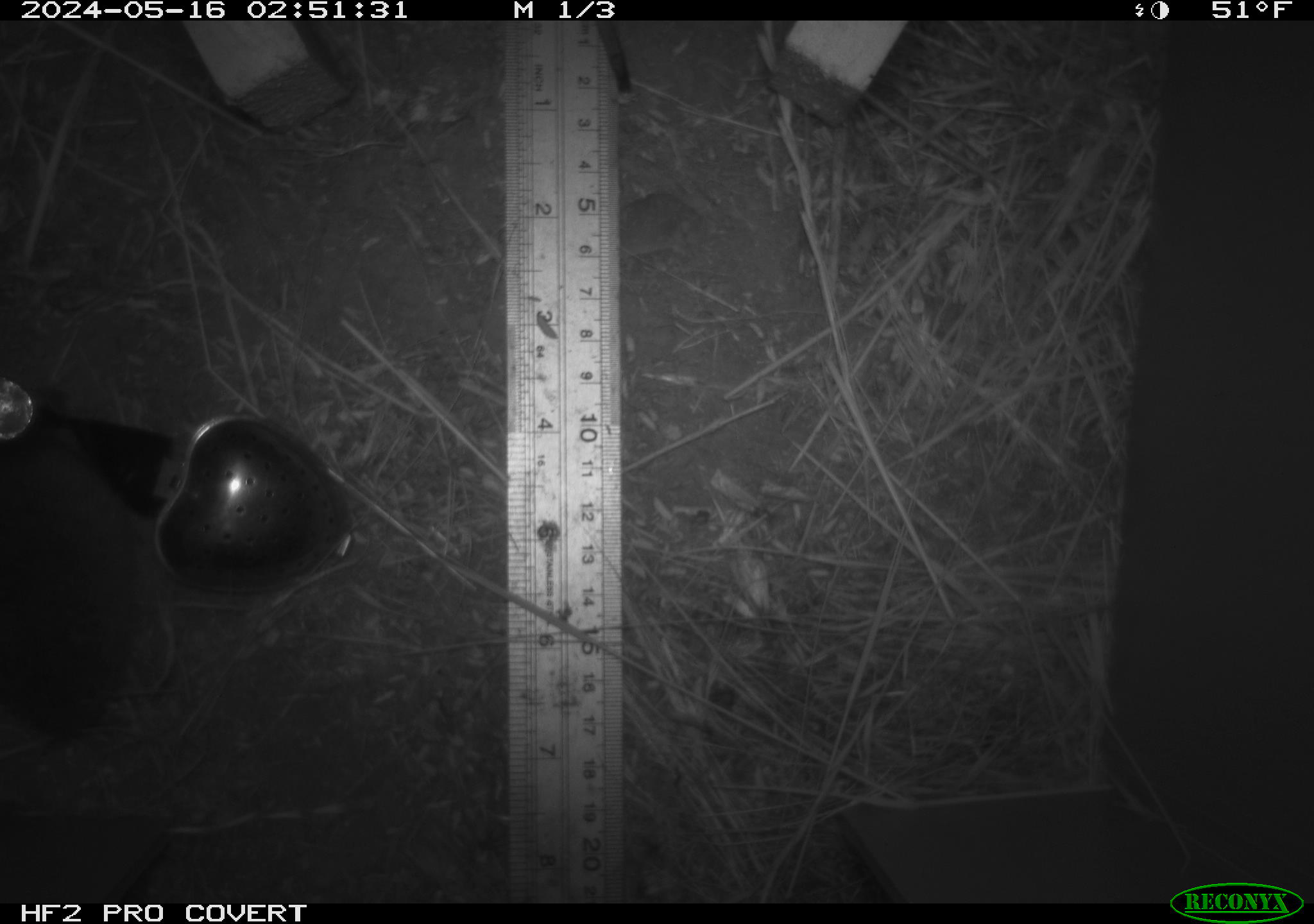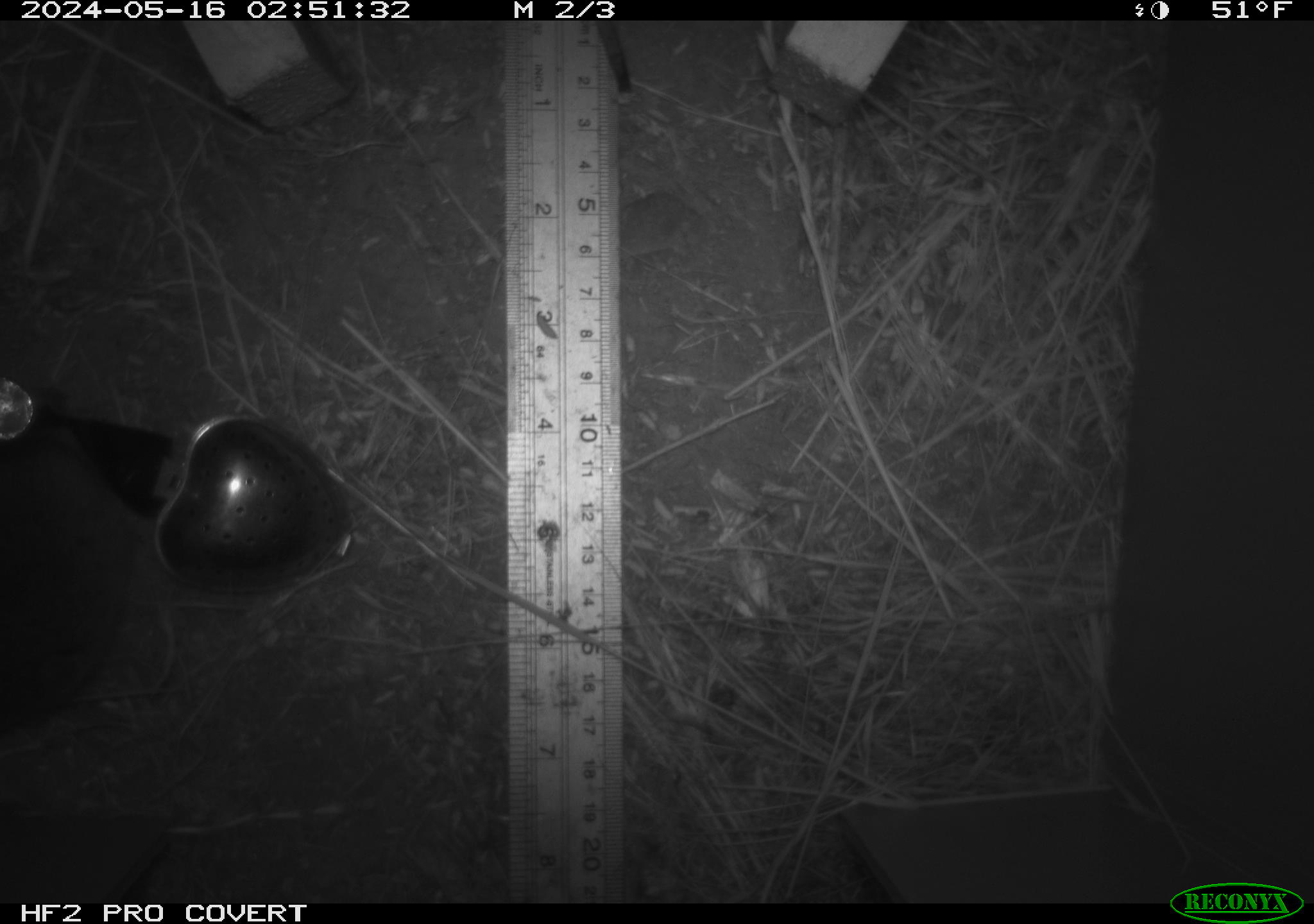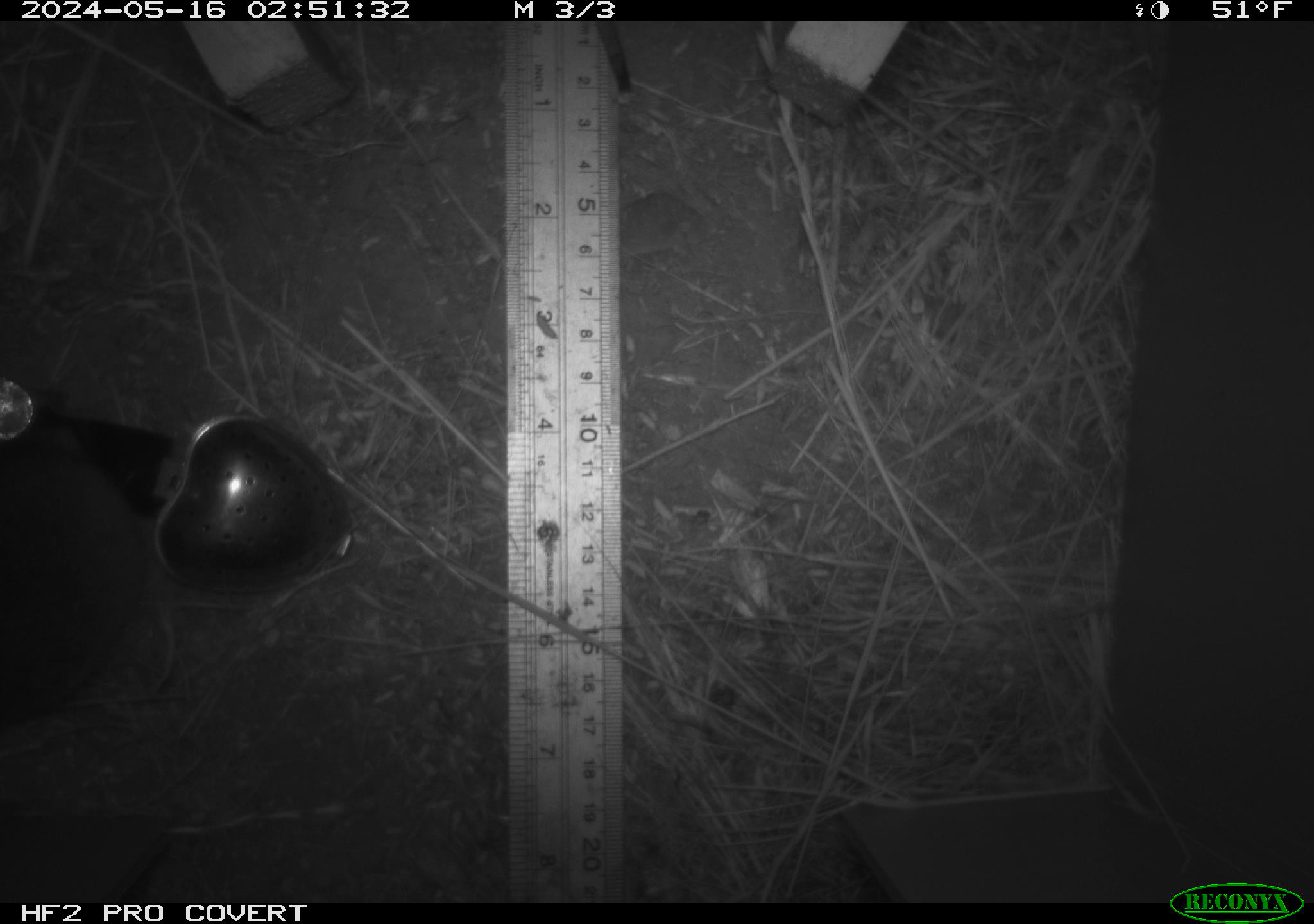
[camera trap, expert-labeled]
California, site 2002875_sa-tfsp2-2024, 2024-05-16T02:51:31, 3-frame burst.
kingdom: Animalia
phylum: Chordata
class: Mammalia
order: Rodentia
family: Cricetidae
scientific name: Arvicolinae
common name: voles, lemmings, and muskrats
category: arvicolinae subfamily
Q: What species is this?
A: Arvicolinae subfamily (voles, lemmings, and muskrats) (Arvicolinae).